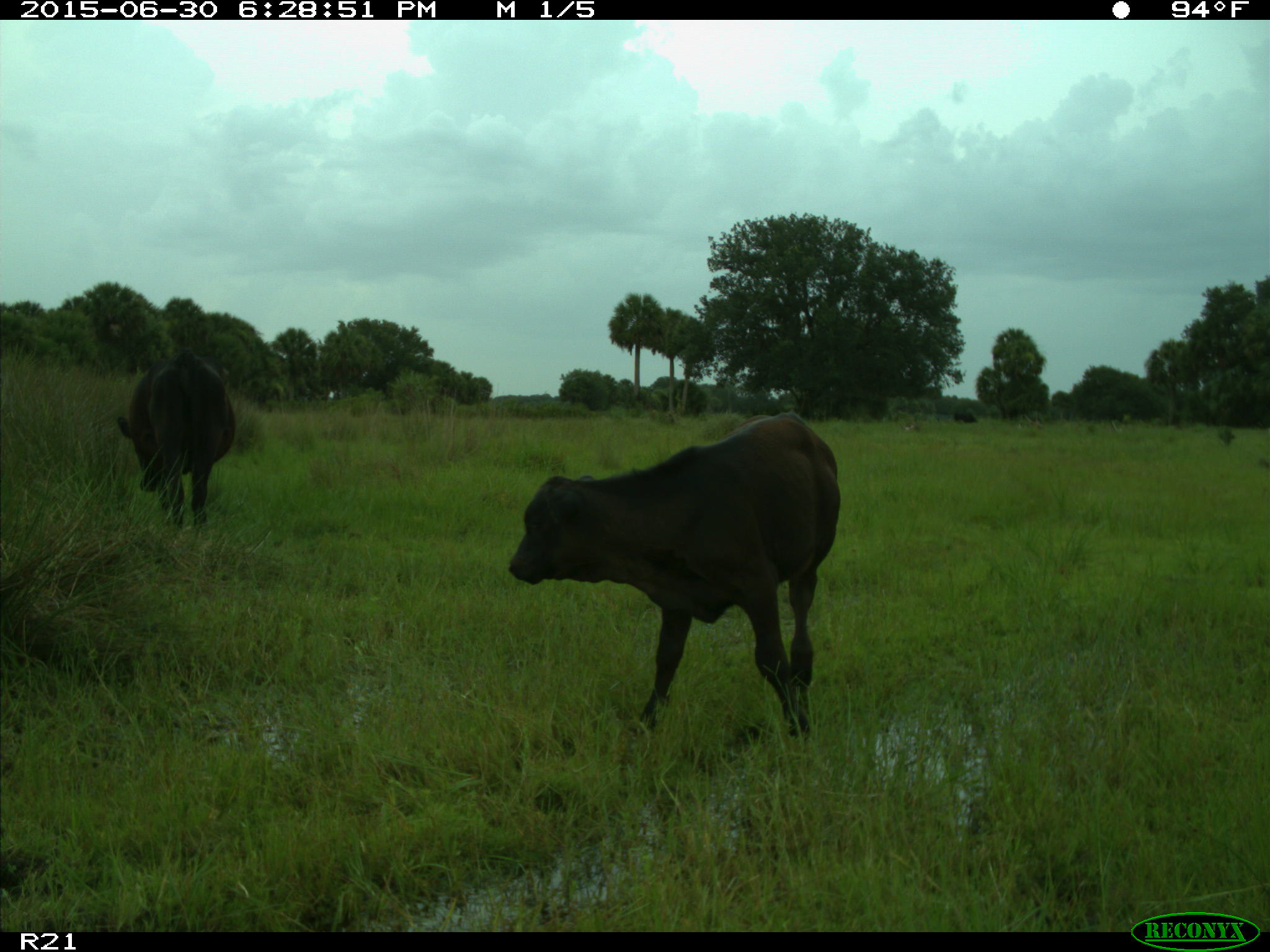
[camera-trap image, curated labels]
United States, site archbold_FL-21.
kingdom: Animalia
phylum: Chordata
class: Mammalia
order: Artiodactyla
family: Bovidae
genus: Bos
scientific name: Bos taurus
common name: domestic cow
Bos taurus (domestic cow).